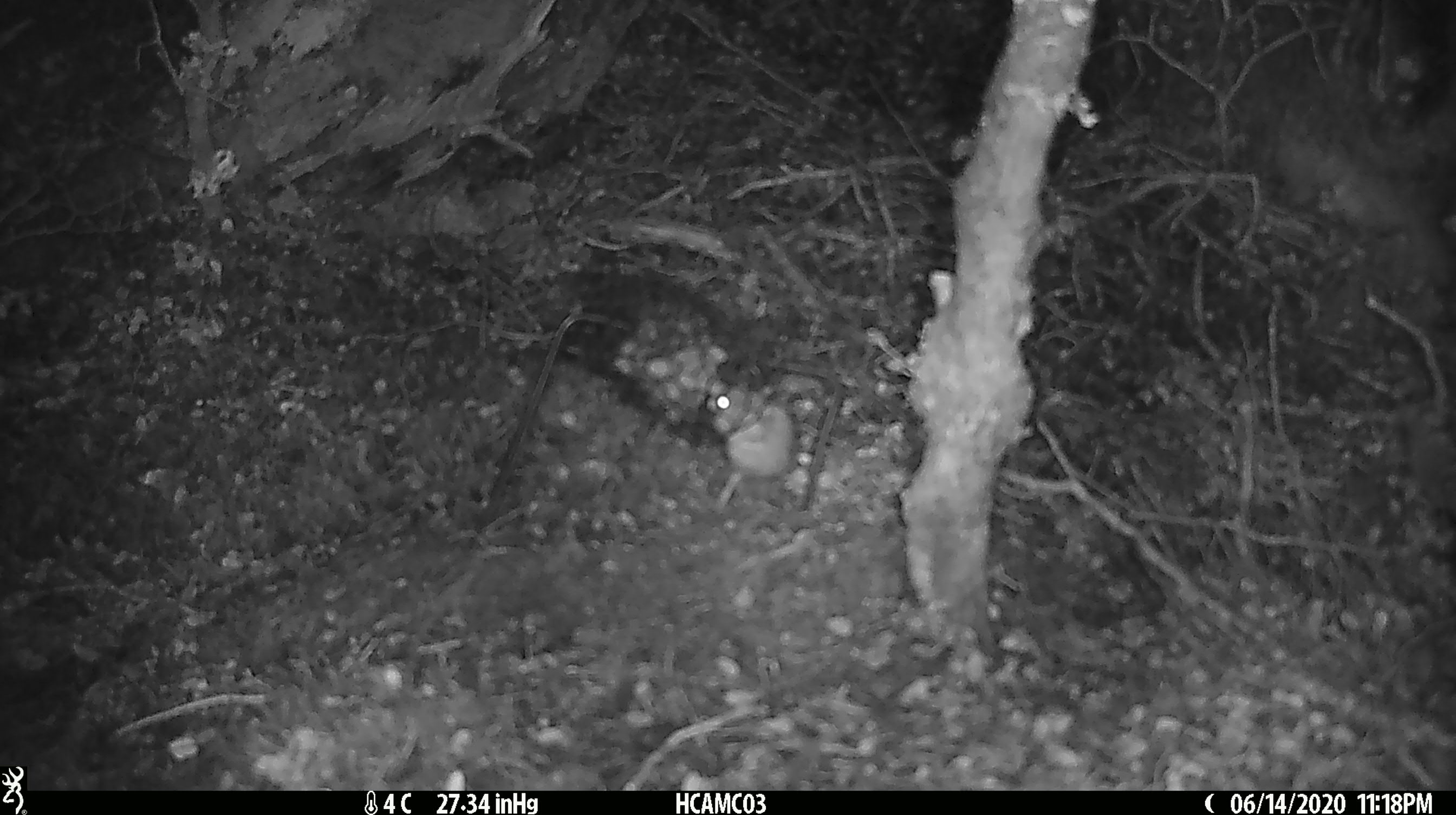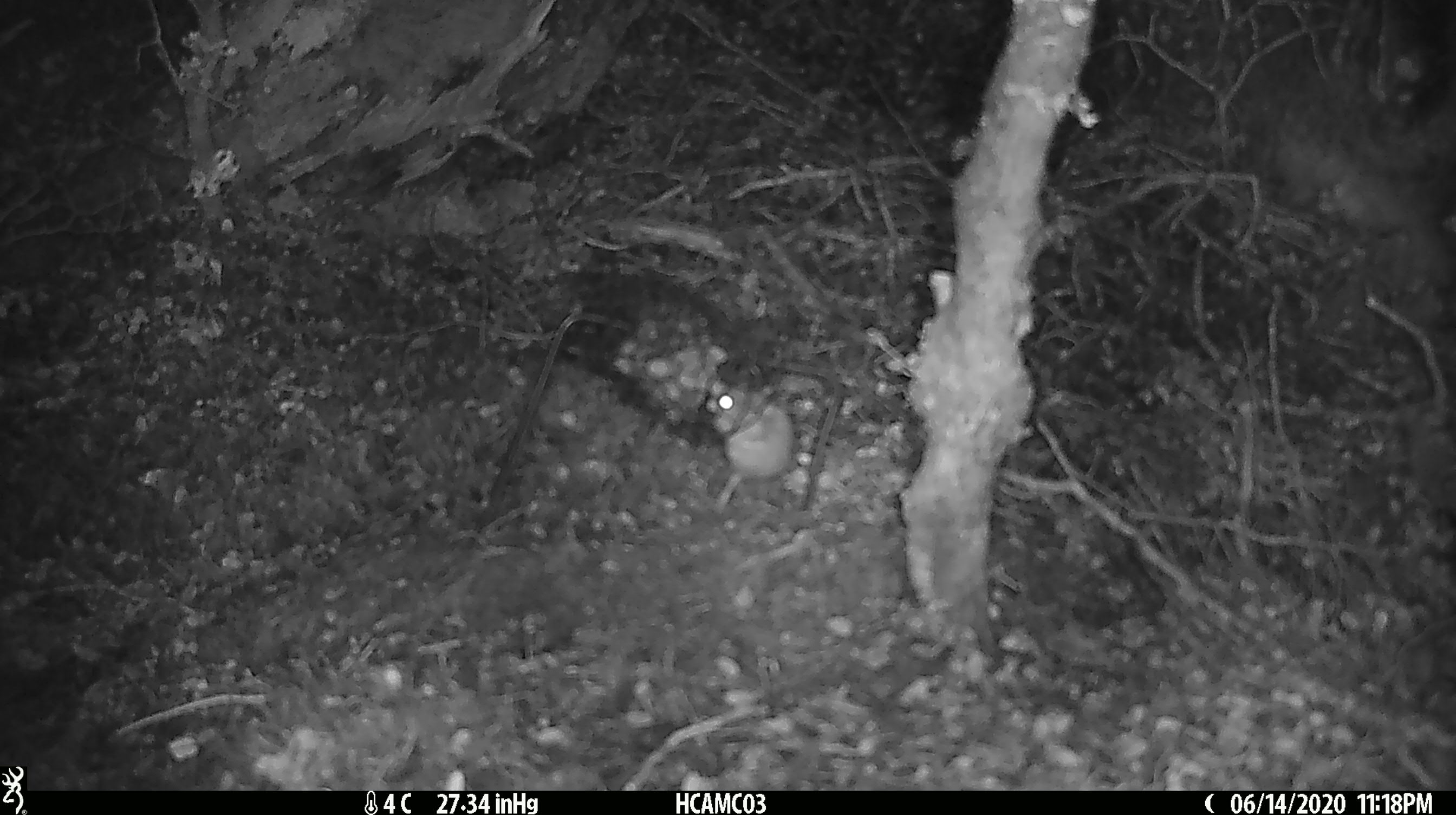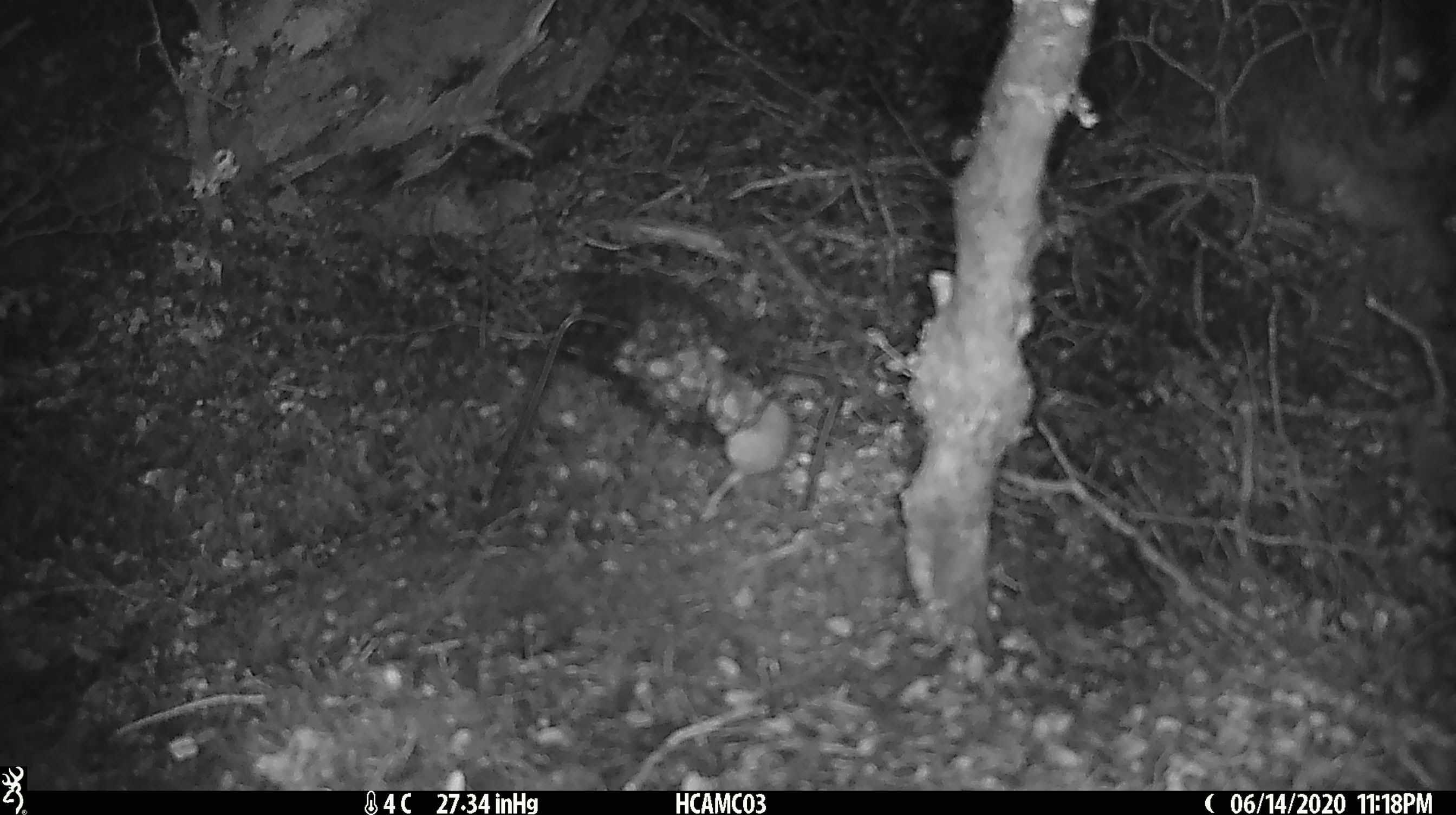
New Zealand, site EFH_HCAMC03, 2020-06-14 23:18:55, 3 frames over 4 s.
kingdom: Animalia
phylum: Chordata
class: Mammalia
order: Rodentia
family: Muridae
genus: Mus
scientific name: Mus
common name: mouse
Mouse (Mus).